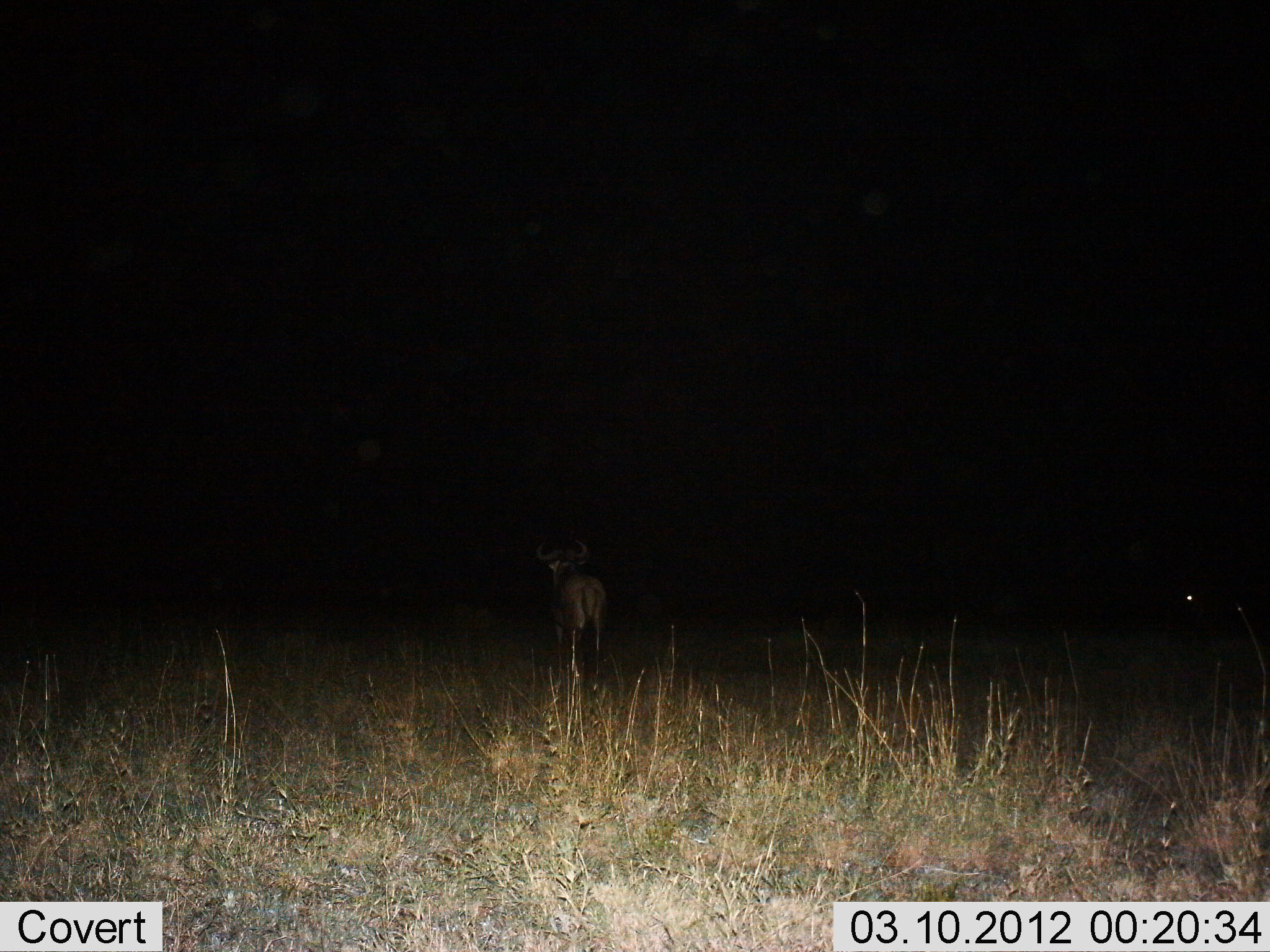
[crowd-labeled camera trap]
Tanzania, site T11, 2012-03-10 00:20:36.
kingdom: Animalia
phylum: Chordata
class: Mammalia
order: Artiodactyla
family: Bovidae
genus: Connochaetes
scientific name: Connochaetes taurinus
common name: blue wildebeest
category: wildebeest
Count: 1.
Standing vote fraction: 77%.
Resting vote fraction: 0%.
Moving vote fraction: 23%.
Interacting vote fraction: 0%.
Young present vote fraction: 0%.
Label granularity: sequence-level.